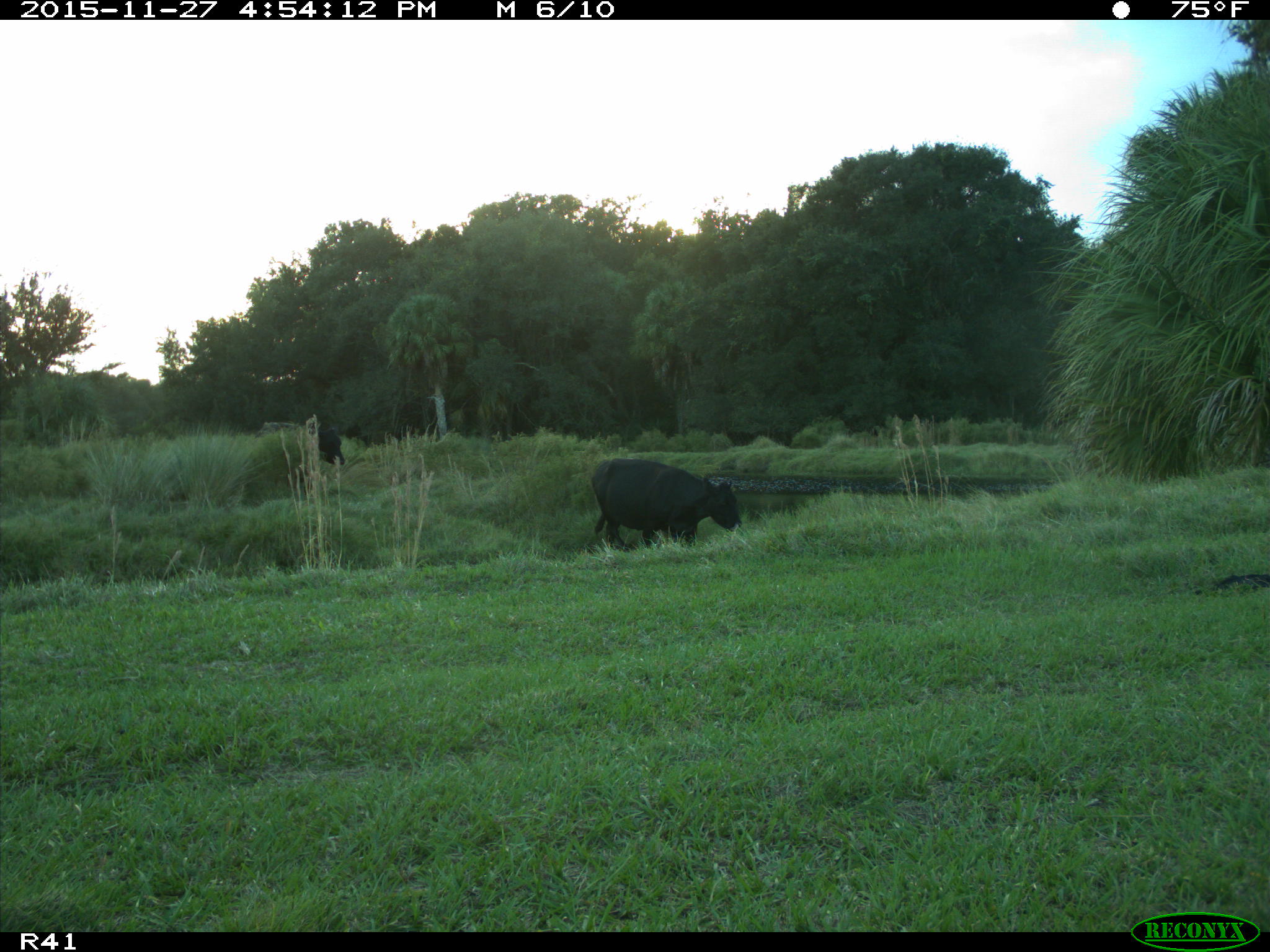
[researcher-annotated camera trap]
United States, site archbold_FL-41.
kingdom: Animalia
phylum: Chordata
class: Mammalia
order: Artiodactyla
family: Bovidae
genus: Bos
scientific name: Bos taurus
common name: domestic cow